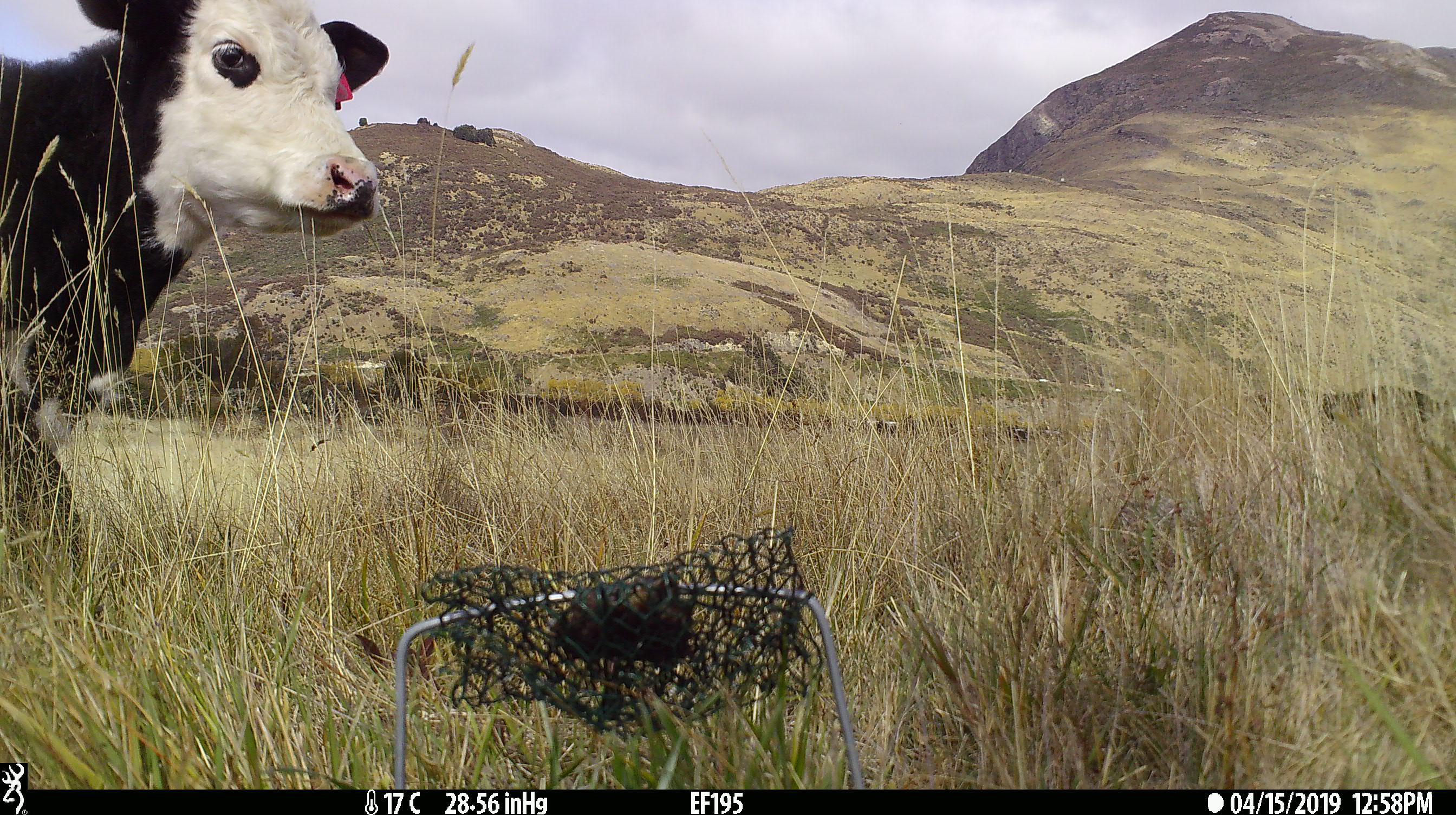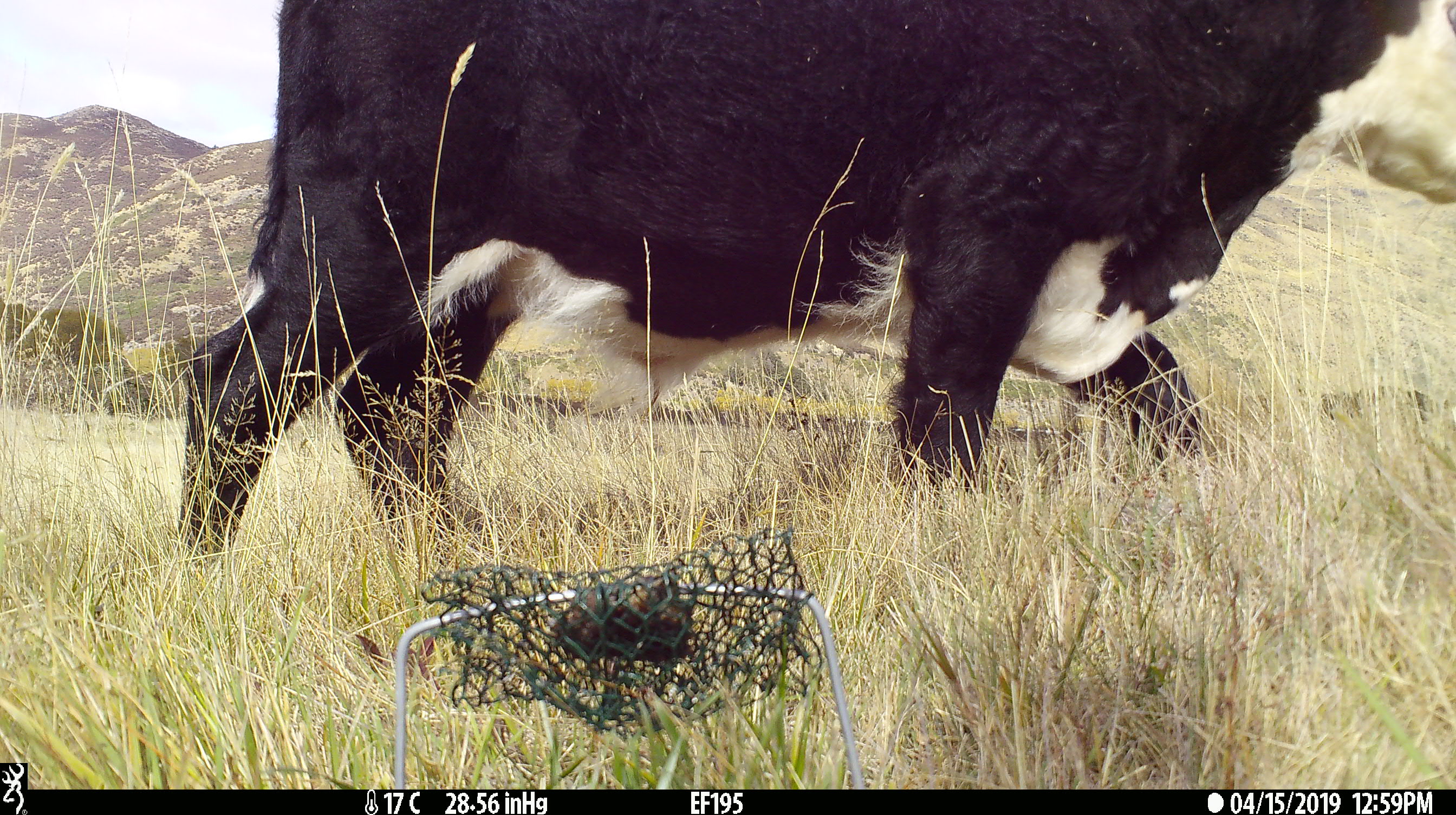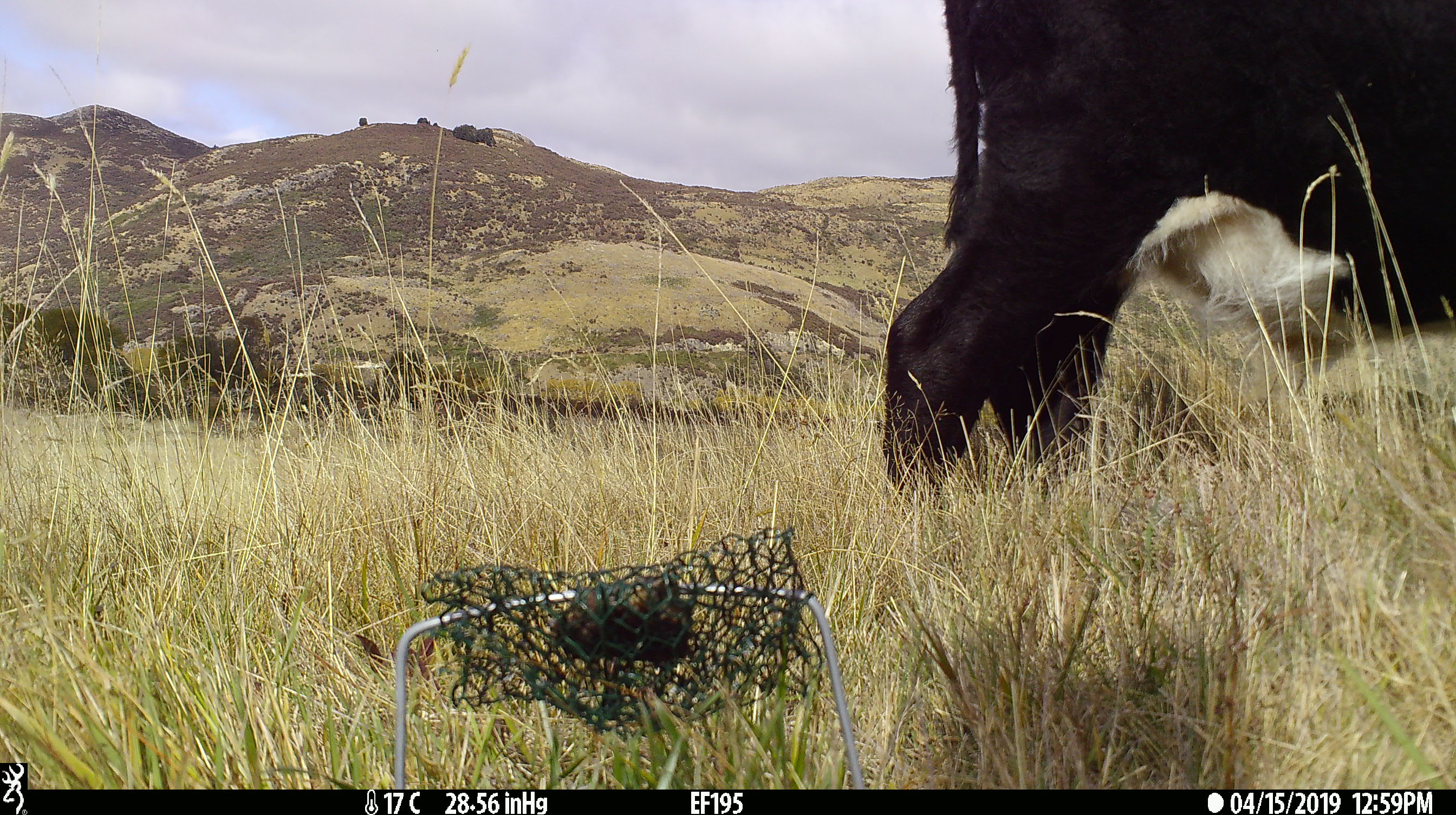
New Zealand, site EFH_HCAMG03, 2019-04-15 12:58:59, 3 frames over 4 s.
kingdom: Animalia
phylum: Chordata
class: Mammalia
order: Artiodactyla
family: Bovidae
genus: Bos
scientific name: Bos taurus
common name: domestic cow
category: cow